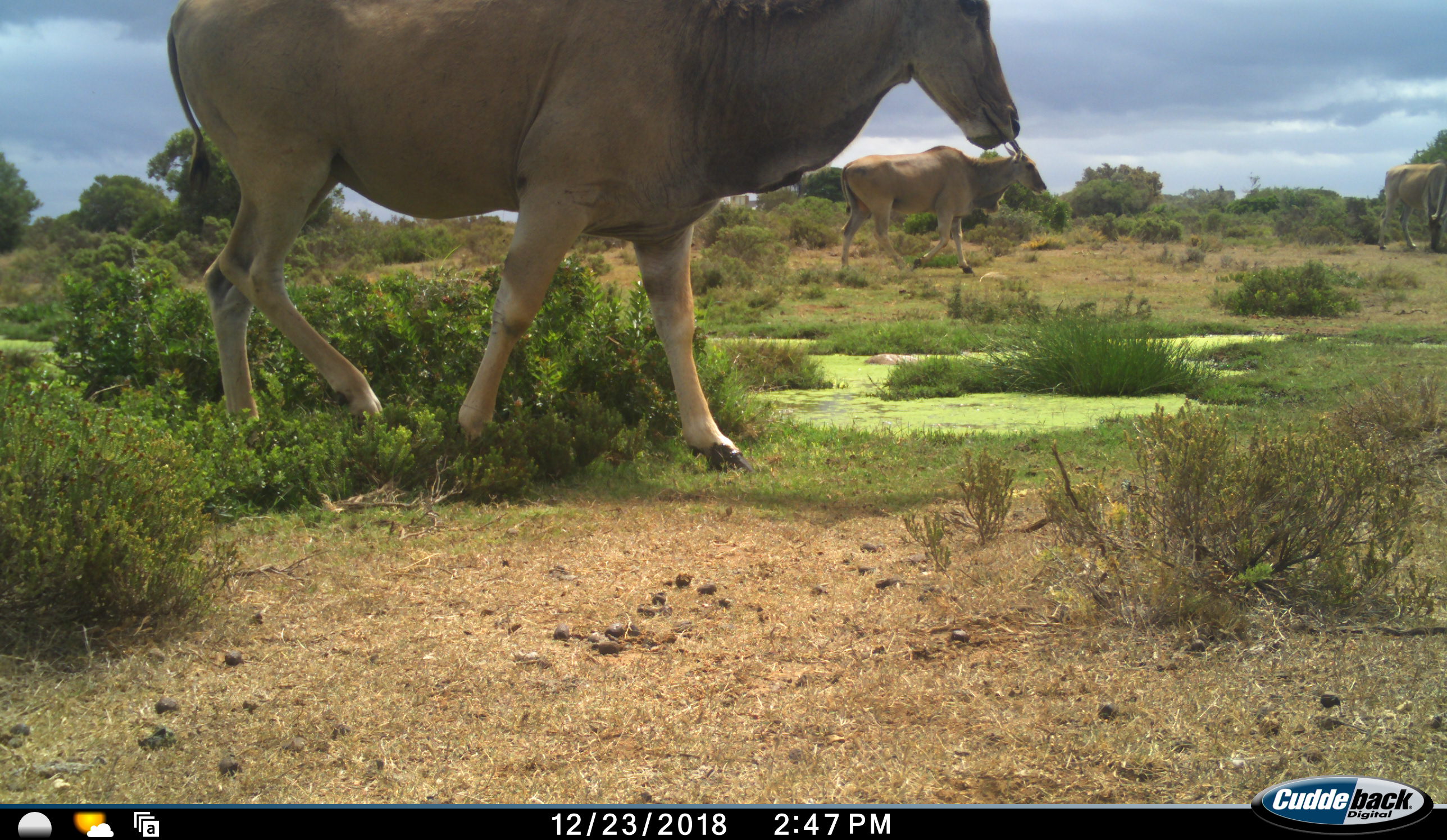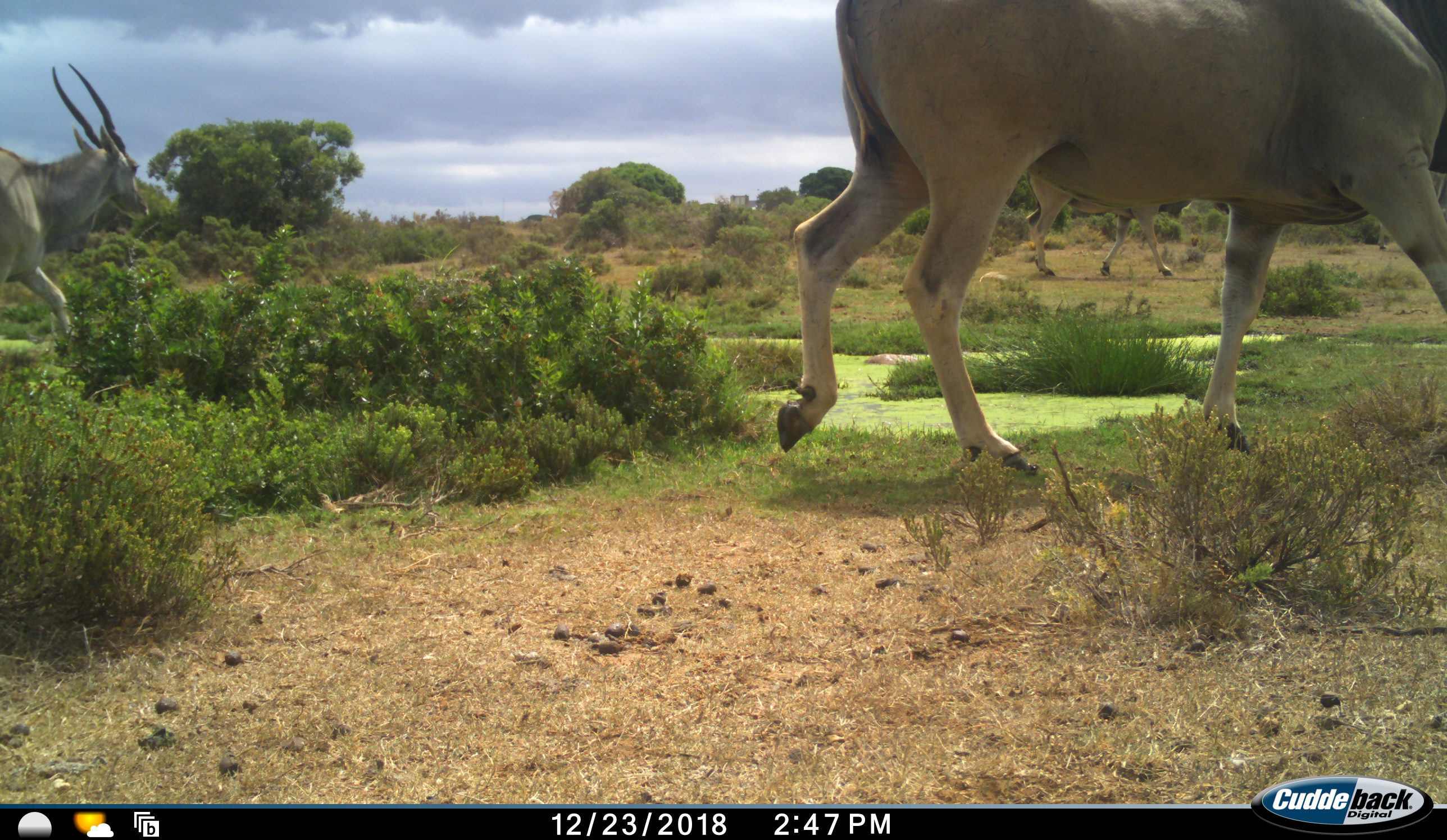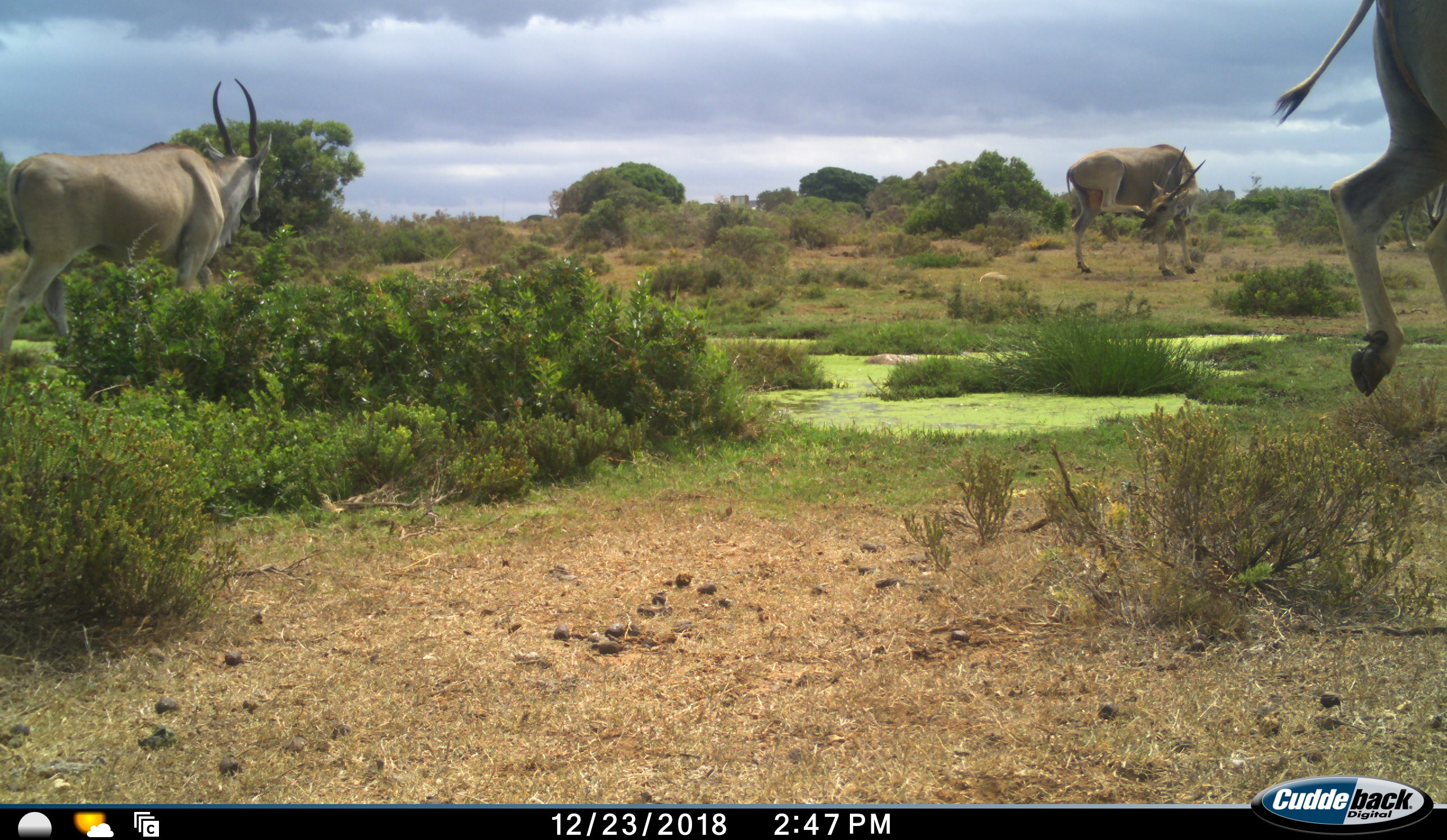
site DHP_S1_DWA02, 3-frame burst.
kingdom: Animalia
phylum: Chordata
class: Mammalia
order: Artiodactyla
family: Bovidae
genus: Tragelaphus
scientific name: Tragelaphus oryx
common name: eland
Eland (Tragelaphus oryx), count 4. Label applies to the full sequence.